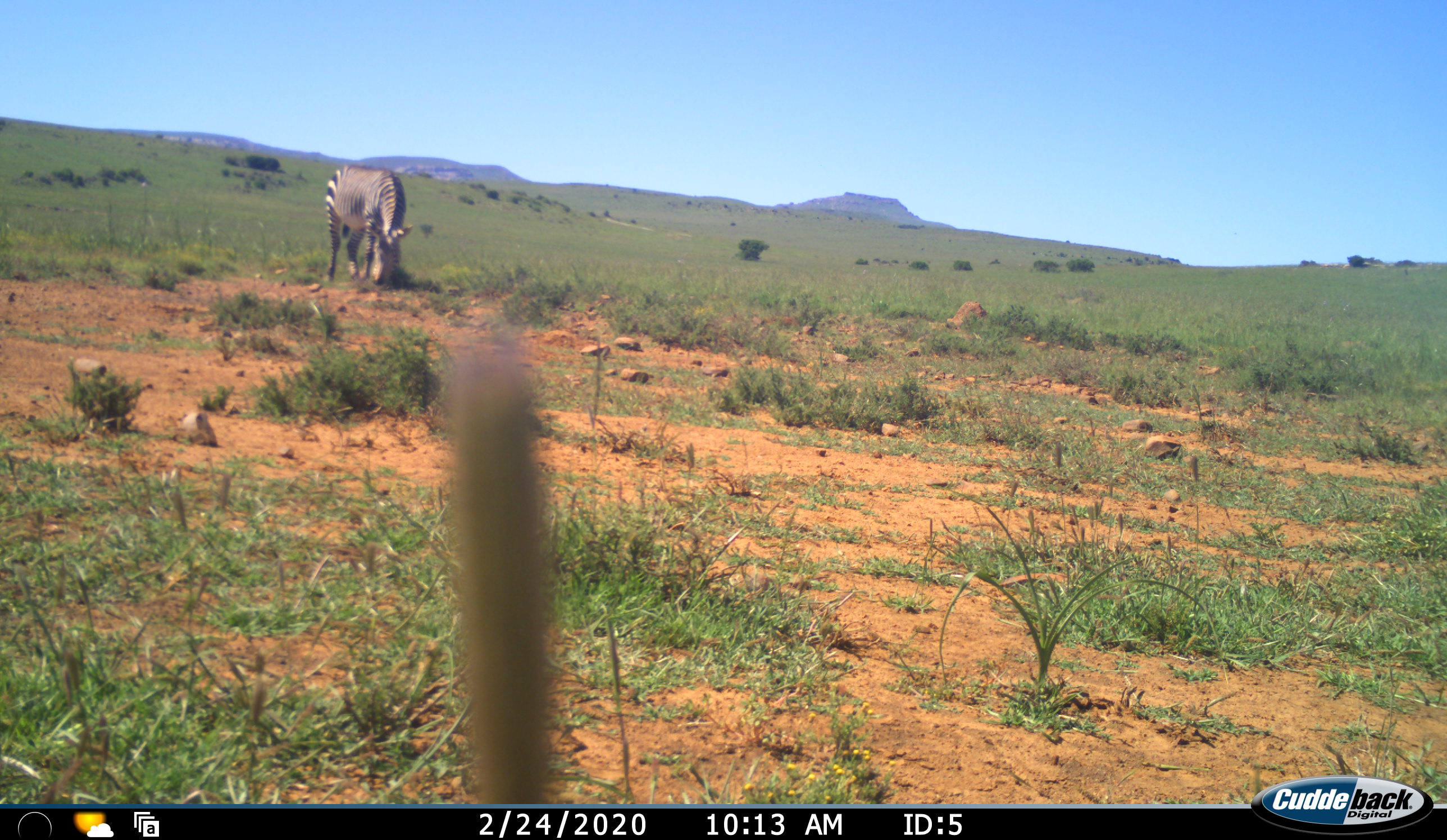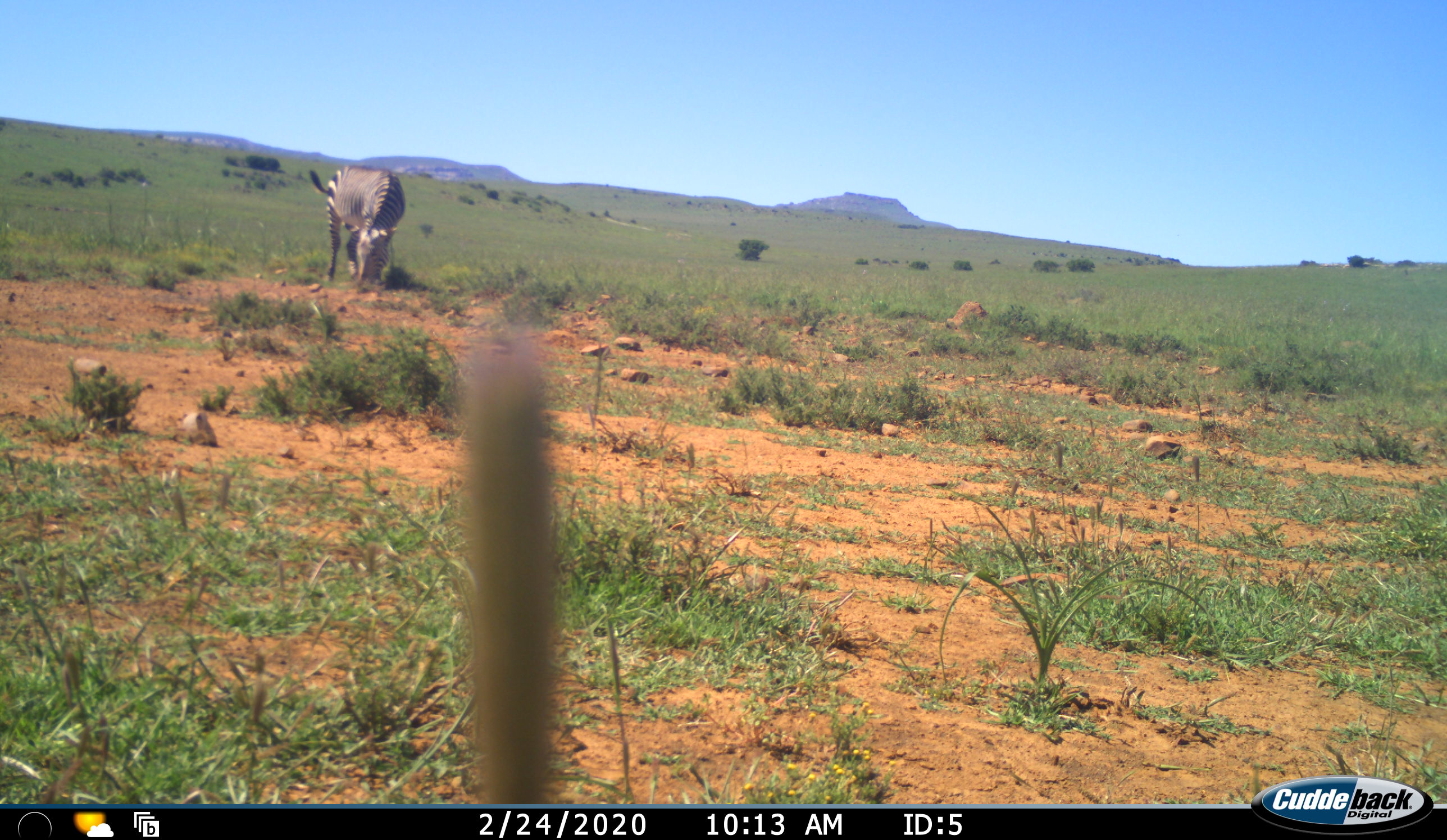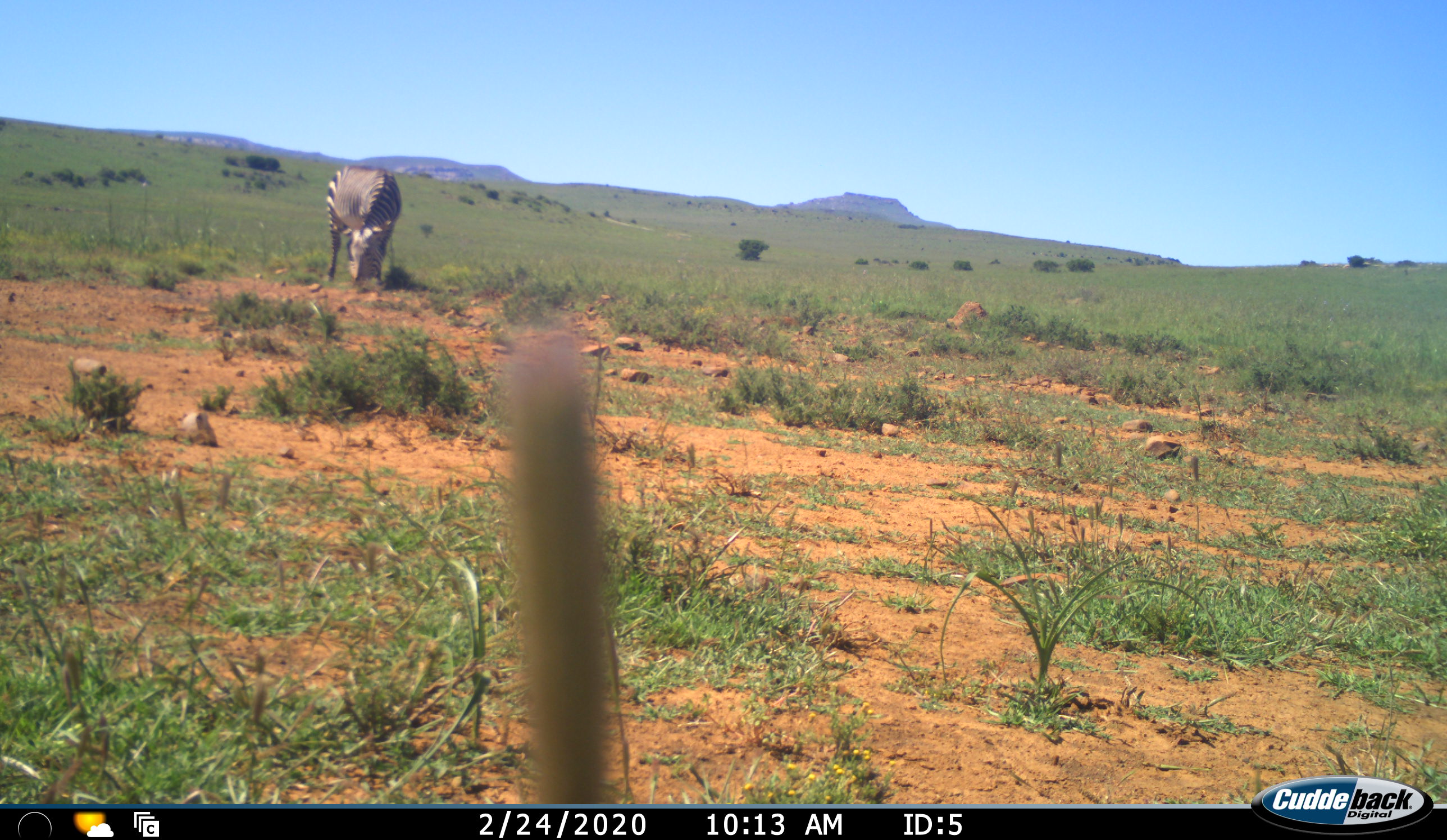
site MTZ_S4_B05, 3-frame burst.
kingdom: Animalia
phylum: Chordata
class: Mammalia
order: Perissodactyla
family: Equidae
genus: Equus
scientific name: Equus zebra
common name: mountain zebra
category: zebramountain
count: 1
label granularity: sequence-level